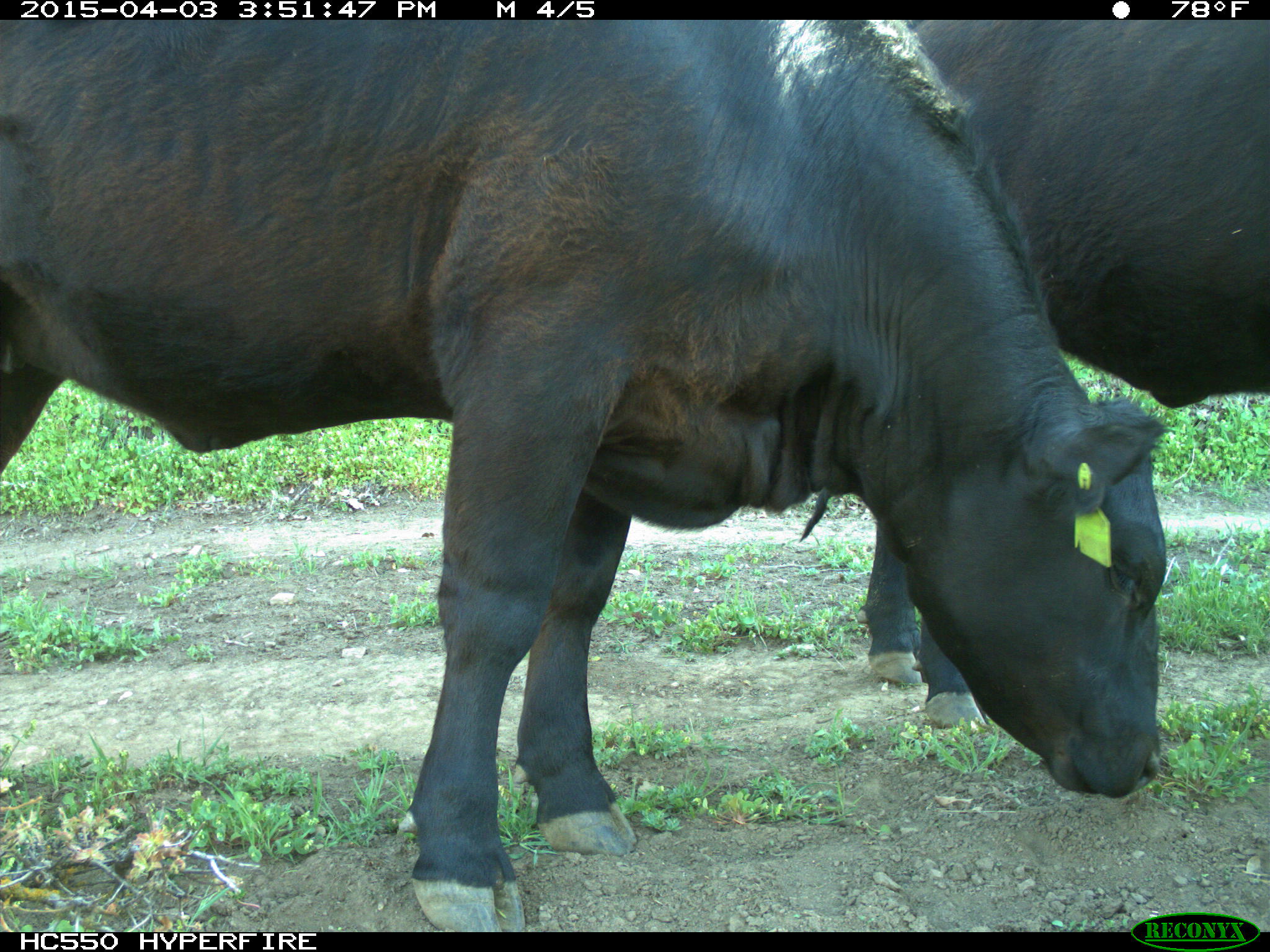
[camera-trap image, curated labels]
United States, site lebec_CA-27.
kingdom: Animalia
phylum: Chordata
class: Mammalia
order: Artiodactyla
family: Bovidae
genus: Bos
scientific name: Bos taurus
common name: domestic cow